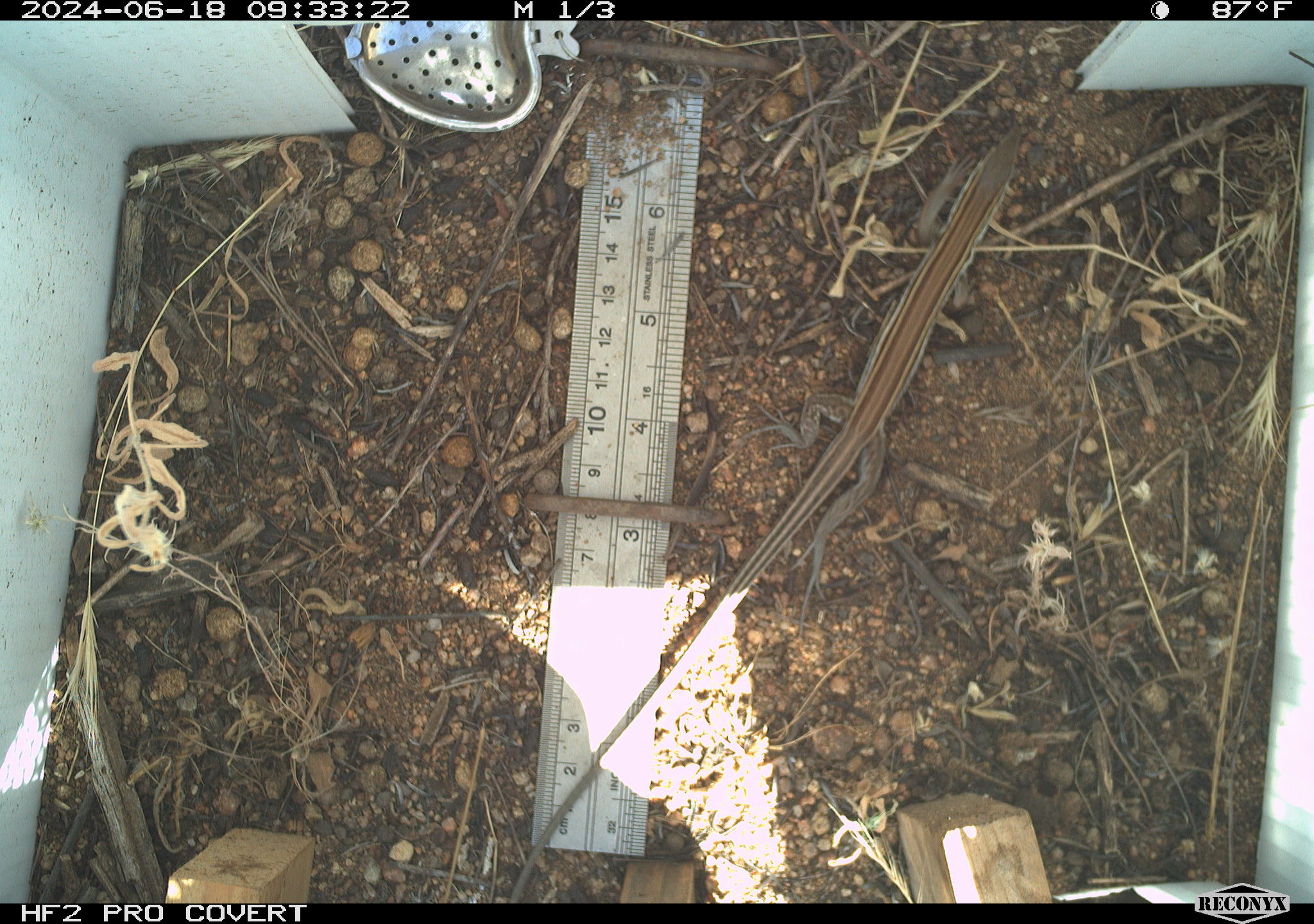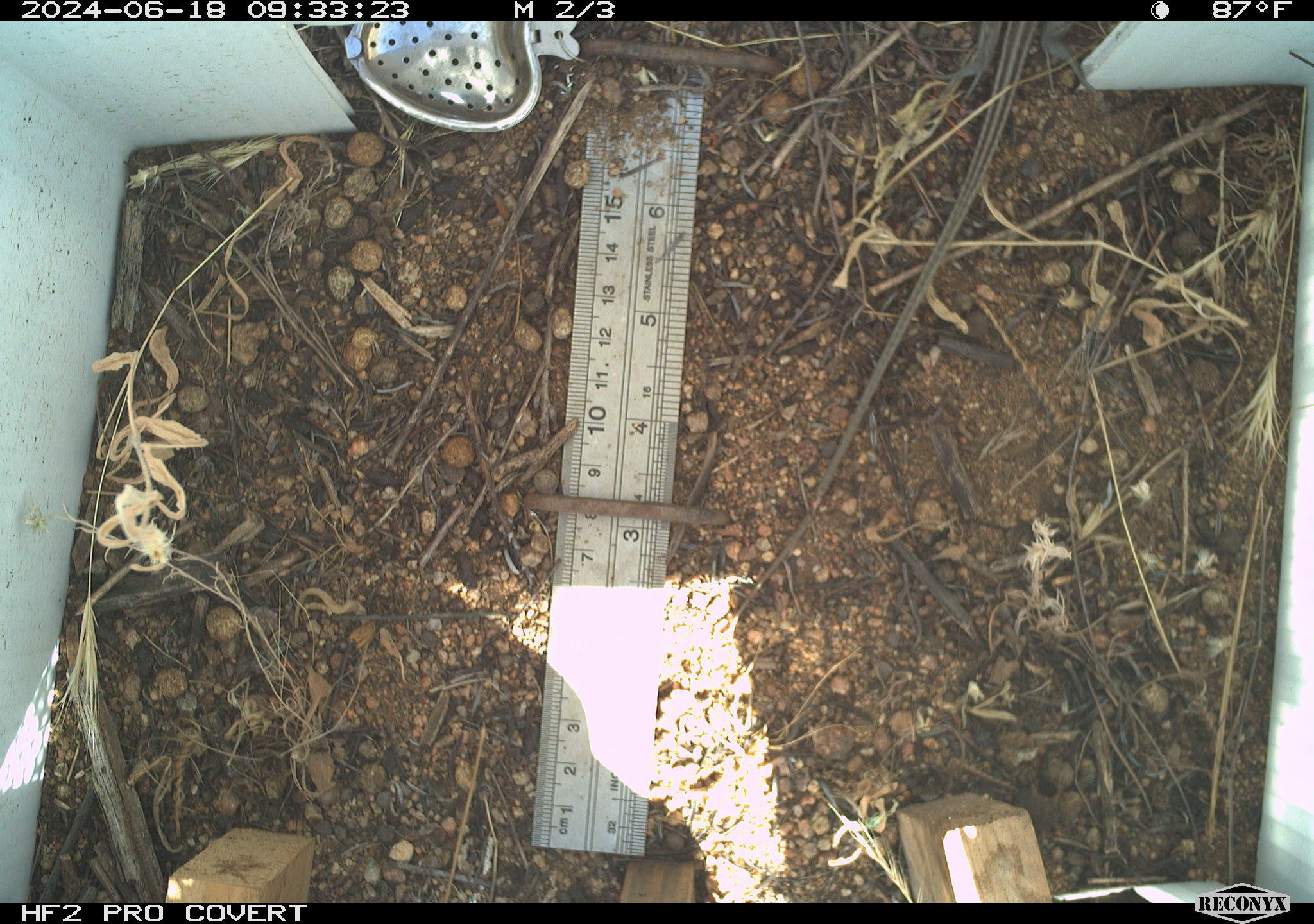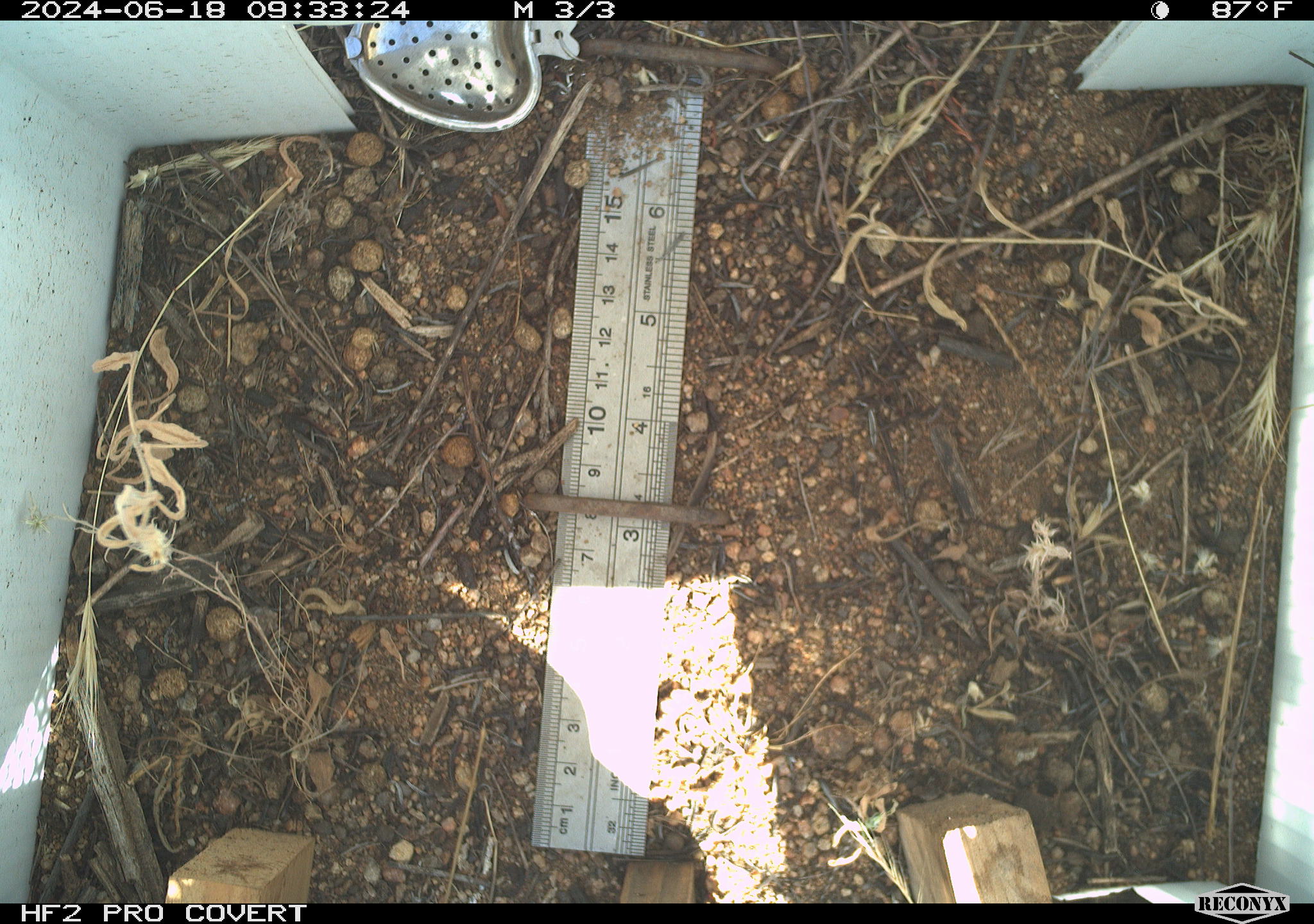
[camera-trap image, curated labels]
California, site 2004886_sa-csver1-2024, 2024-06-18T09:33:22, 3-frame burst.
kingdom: Animalia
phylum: Chordata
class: Reptilia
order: Squamata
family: Scincidae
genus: Plestiodon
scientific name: Plestiodon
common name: blue-tailed skinks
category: plestiodon species